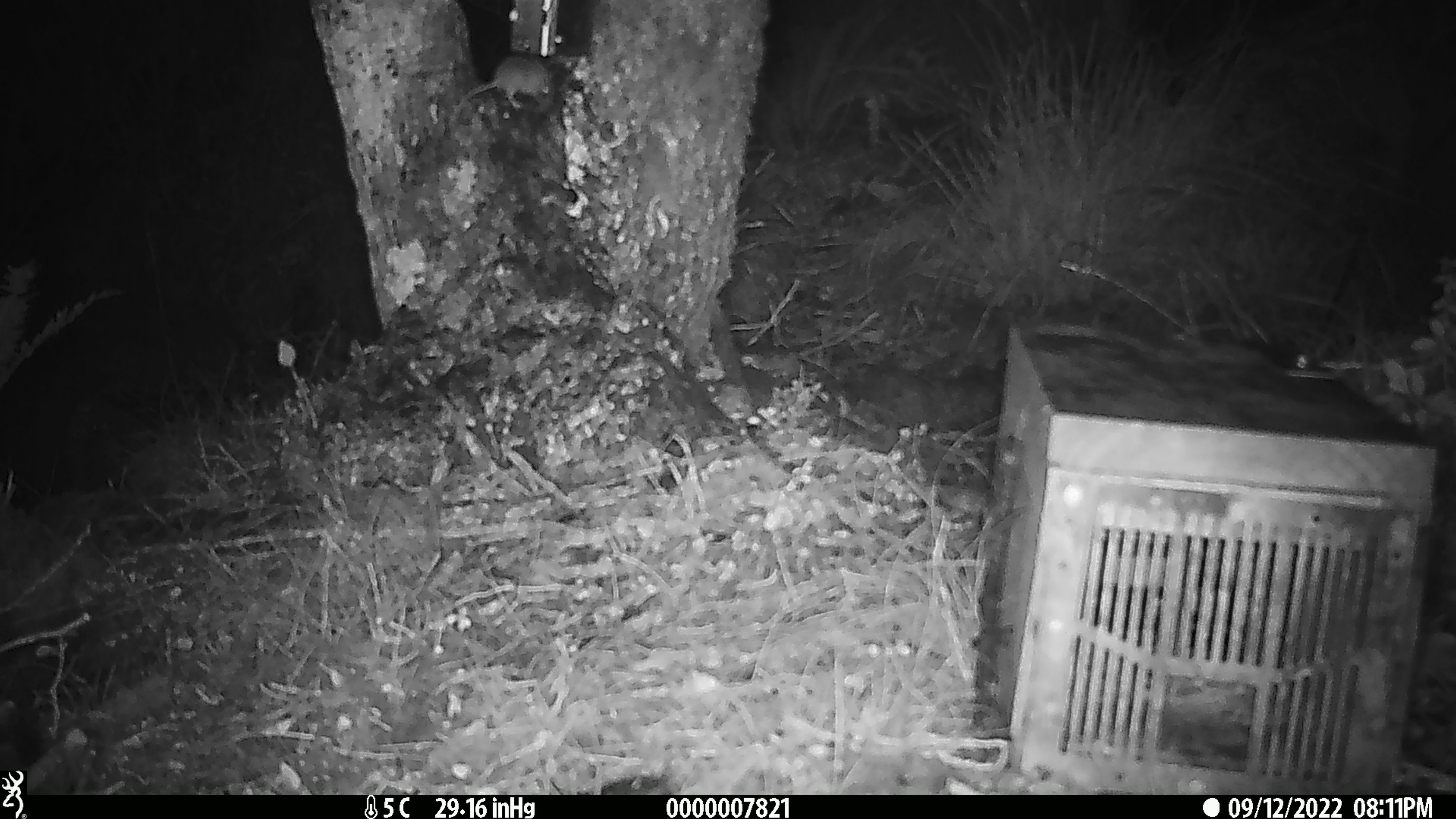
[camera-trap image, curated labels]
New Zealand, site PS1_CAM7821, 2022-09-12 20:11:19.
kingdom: Animalia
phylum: Chordata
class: Mammalia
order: Rodentia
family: Muridae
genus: Mus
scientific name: Mus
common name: mouse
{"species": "mouse (Mus)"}